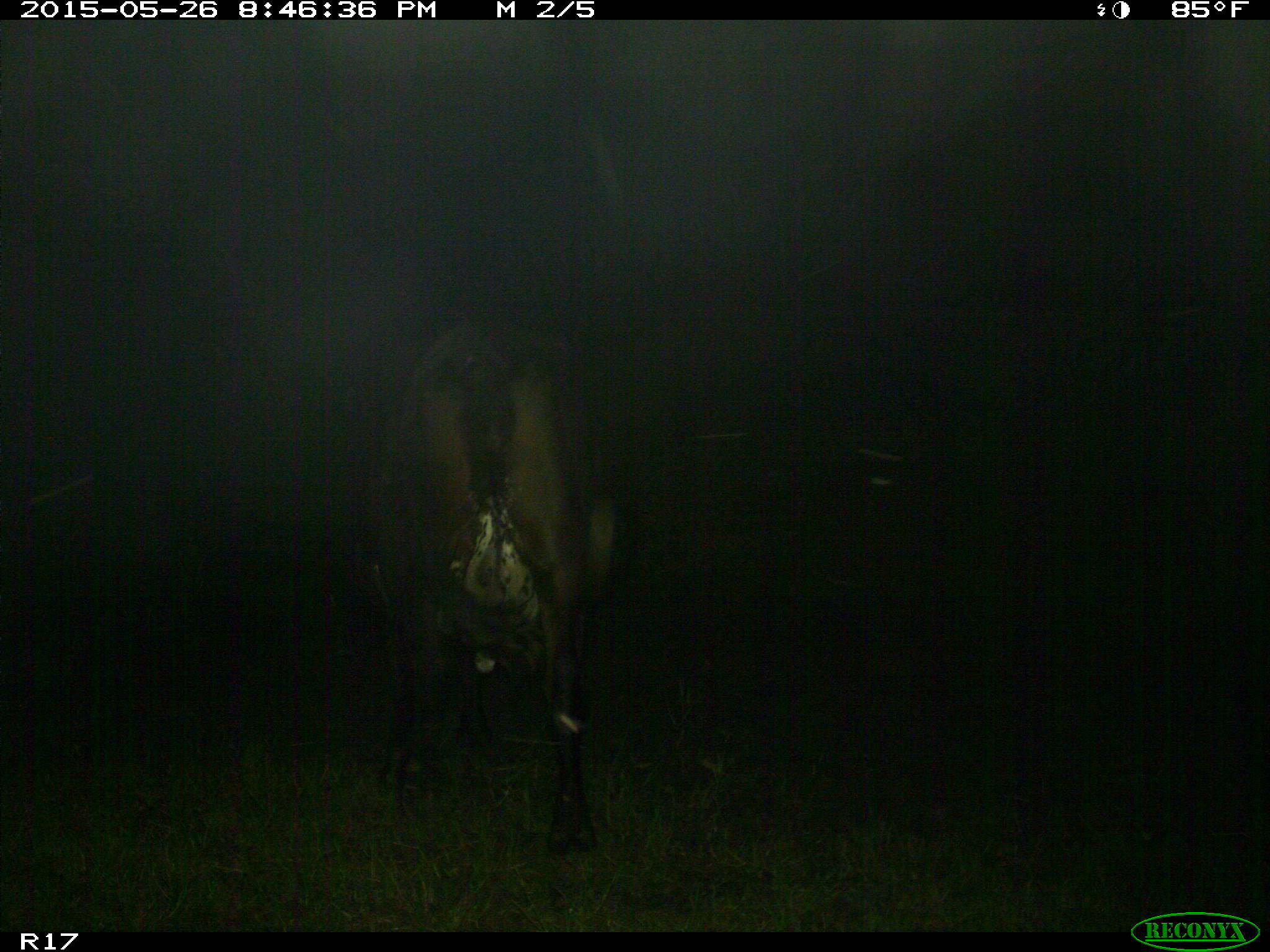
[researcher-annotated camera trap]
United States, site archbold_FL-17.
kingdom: Animalia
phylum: Chordata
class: Mammalia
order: Artiodactyla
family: Bovidae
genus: Bos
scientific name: Bos taurus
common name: domestic cow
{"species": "Bos taurus (domestic cow)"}